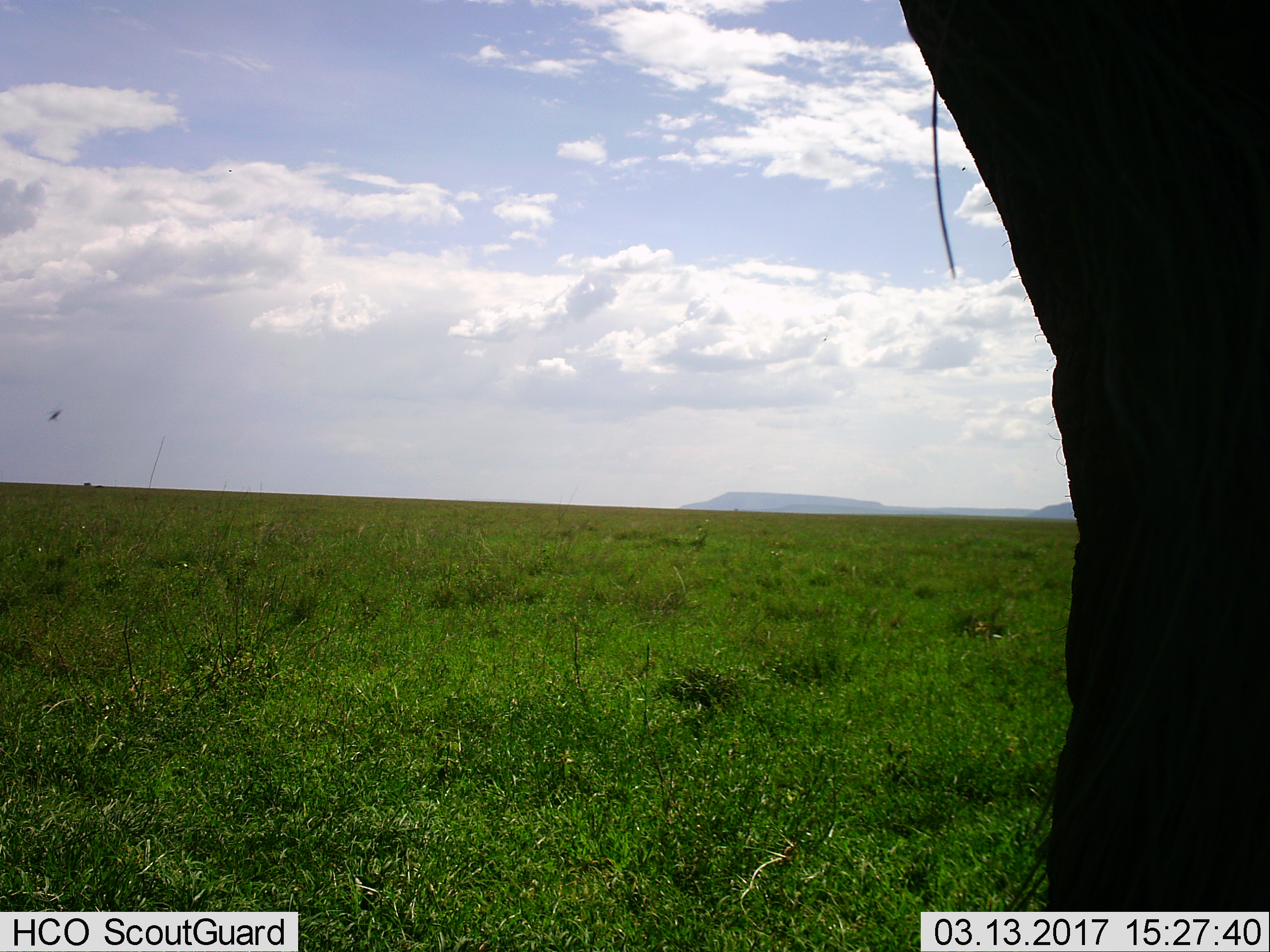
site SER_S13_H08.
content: unidentified animal